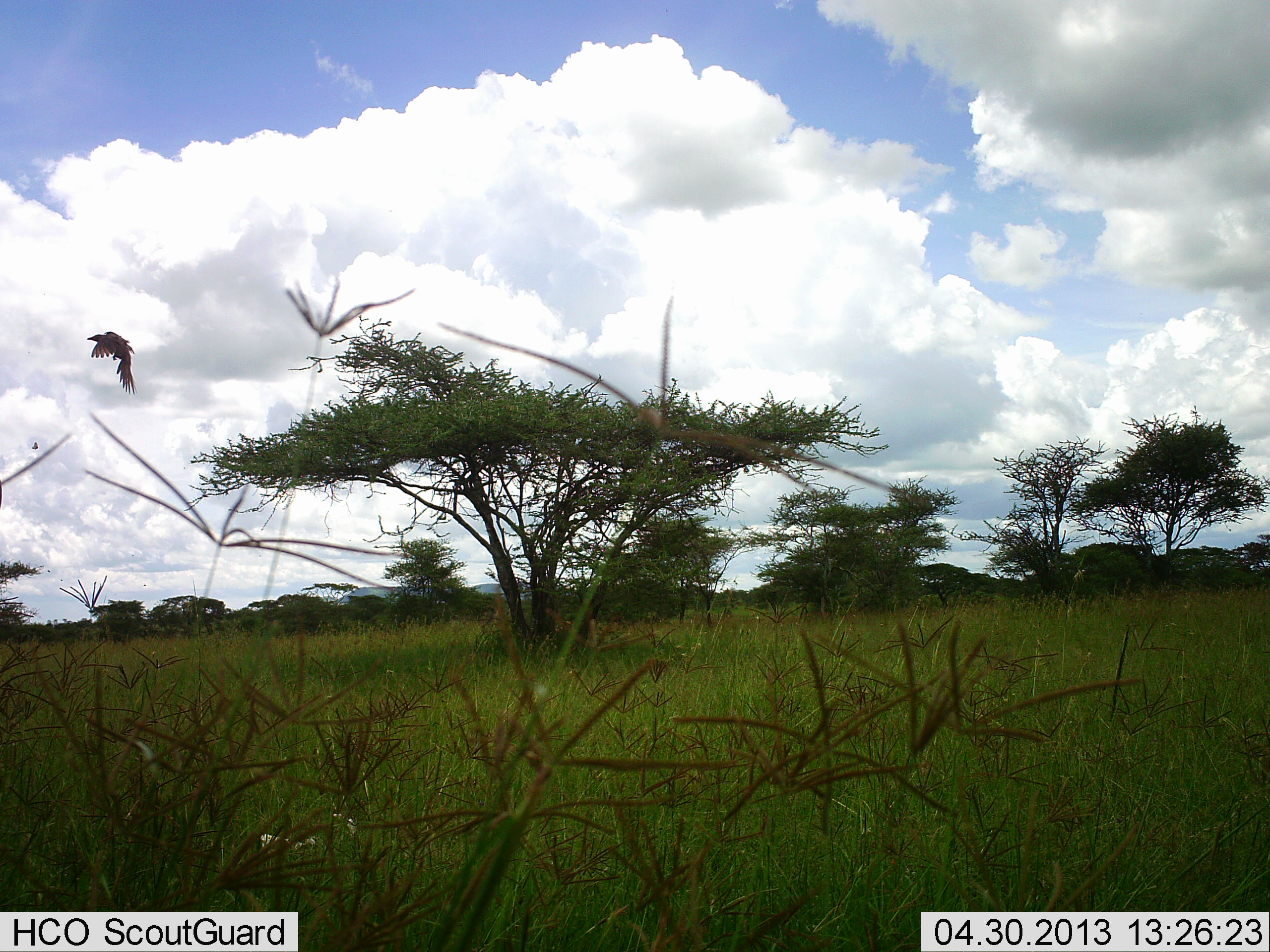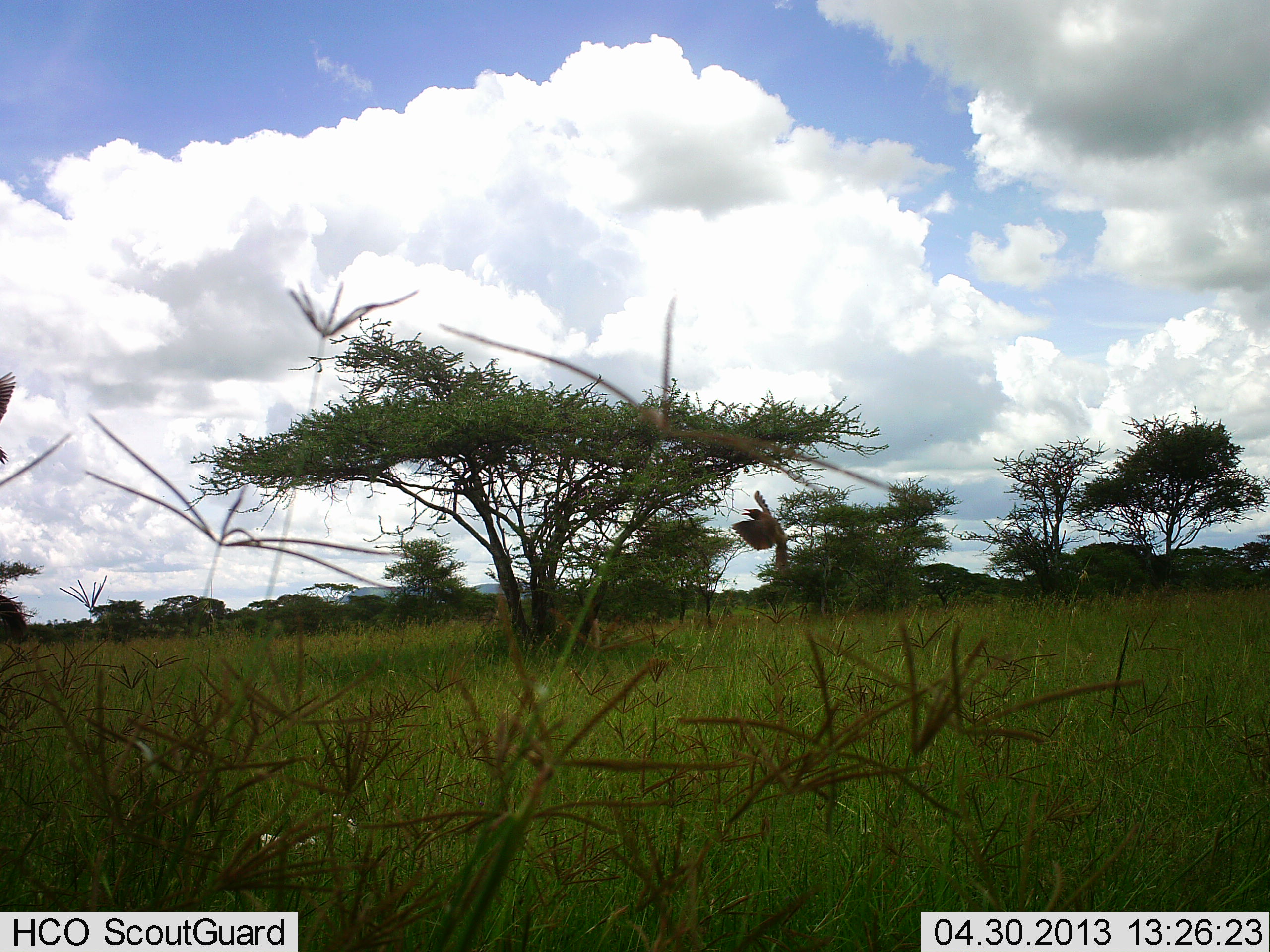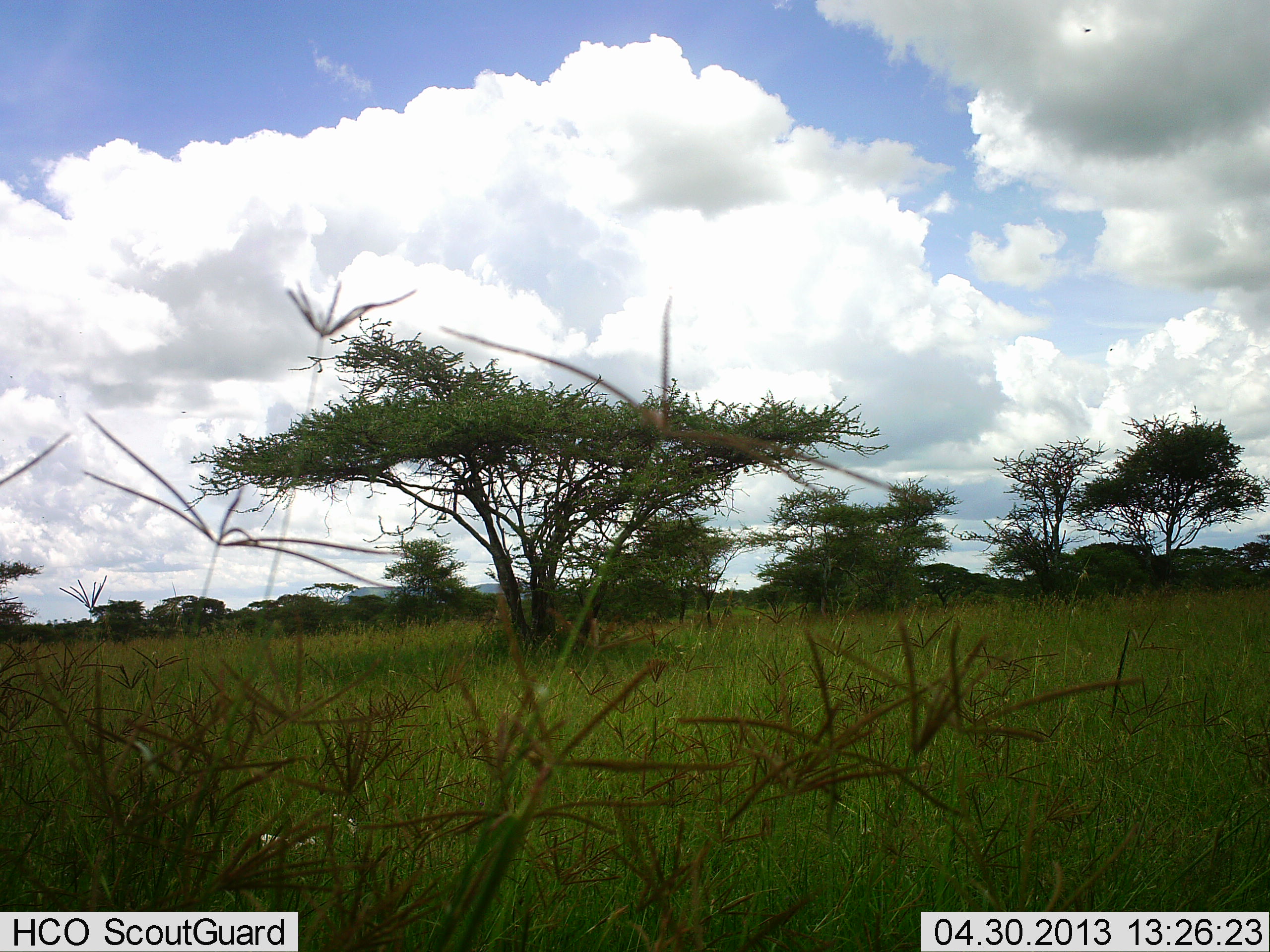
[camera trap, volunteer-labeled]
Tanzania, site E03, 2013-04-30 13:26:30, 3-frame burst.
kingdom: Animalia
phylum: Chordata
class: Aves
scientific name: Aves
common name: bird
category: otherbird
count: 2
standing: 0%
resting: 0%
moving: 100%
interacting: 0%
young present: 0%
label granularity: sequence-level